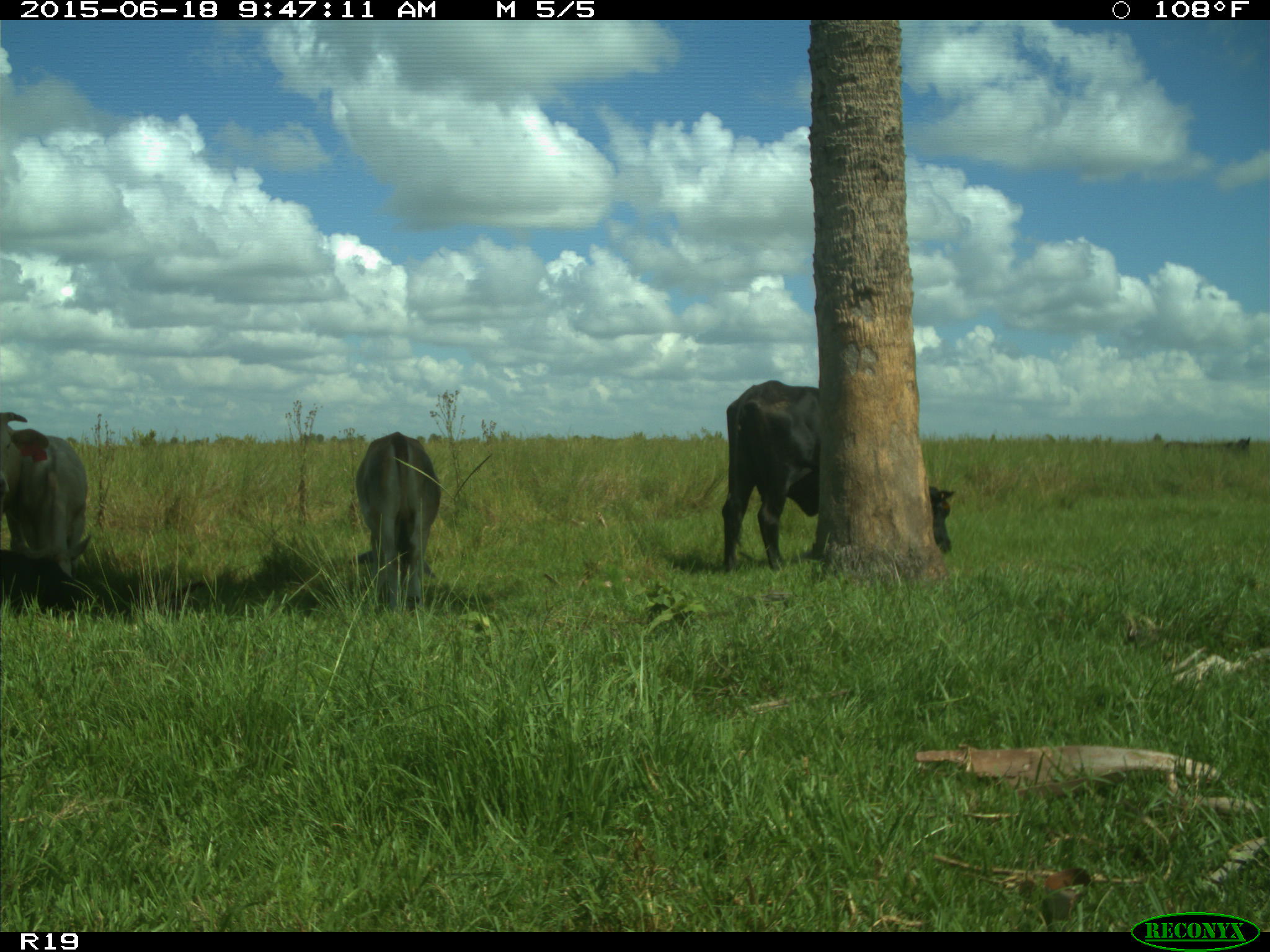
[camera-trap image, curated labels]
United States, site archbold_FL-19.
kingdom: Animalia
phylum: Chordata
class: Mammalia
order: Artiodactyla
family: Bovidae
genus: Bos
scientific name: Bos taurus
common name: domestic cow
Bos taurus (domestic cow).